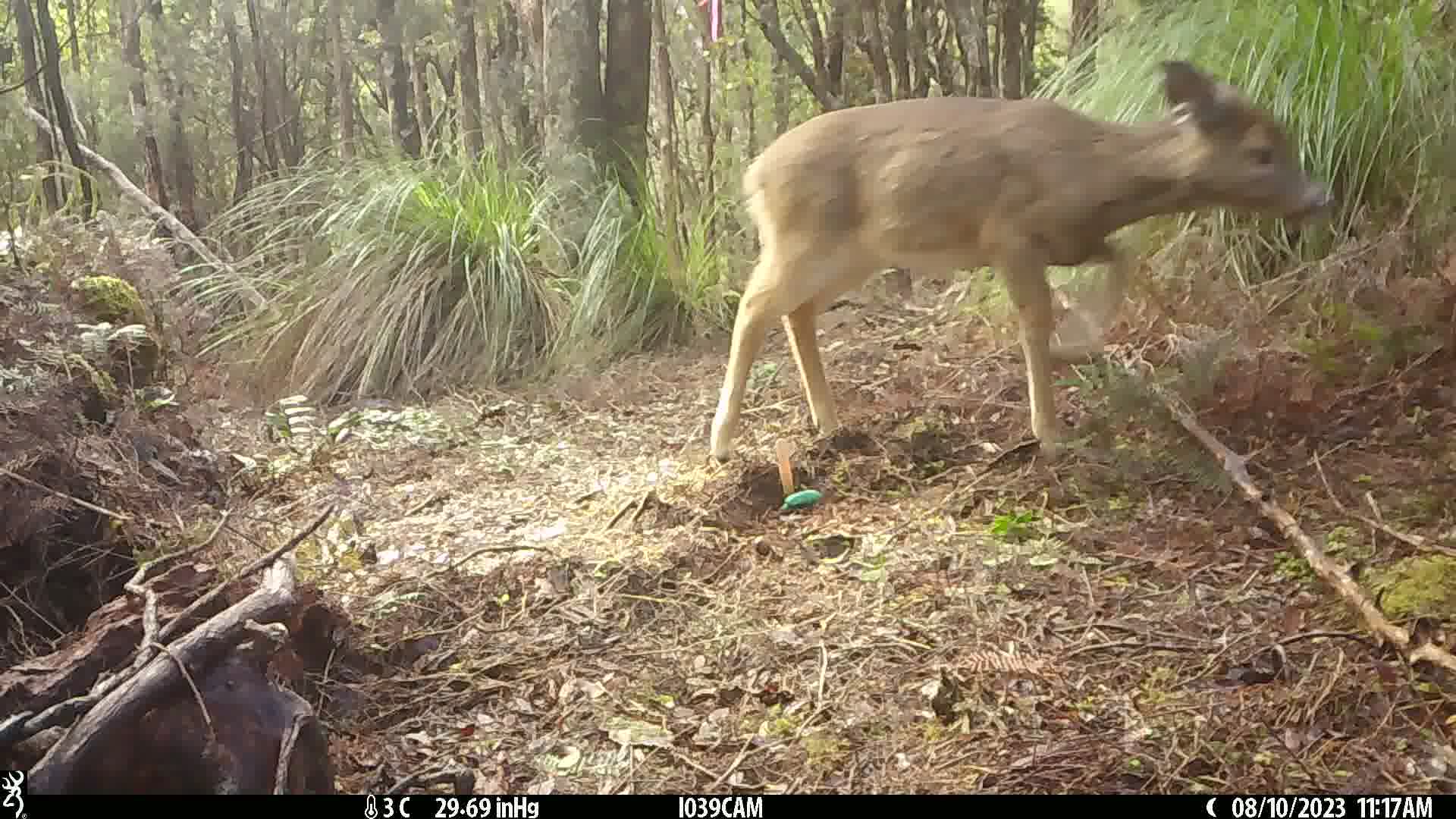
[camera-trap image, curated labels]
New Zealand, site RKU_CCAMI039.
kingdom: Animalia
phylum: Chordata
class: Mammalia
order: Artiodactyla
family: Cervidae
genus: Odocoileus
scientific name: Odocoileus virginianus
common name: white-tailed deer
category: white tailed deer